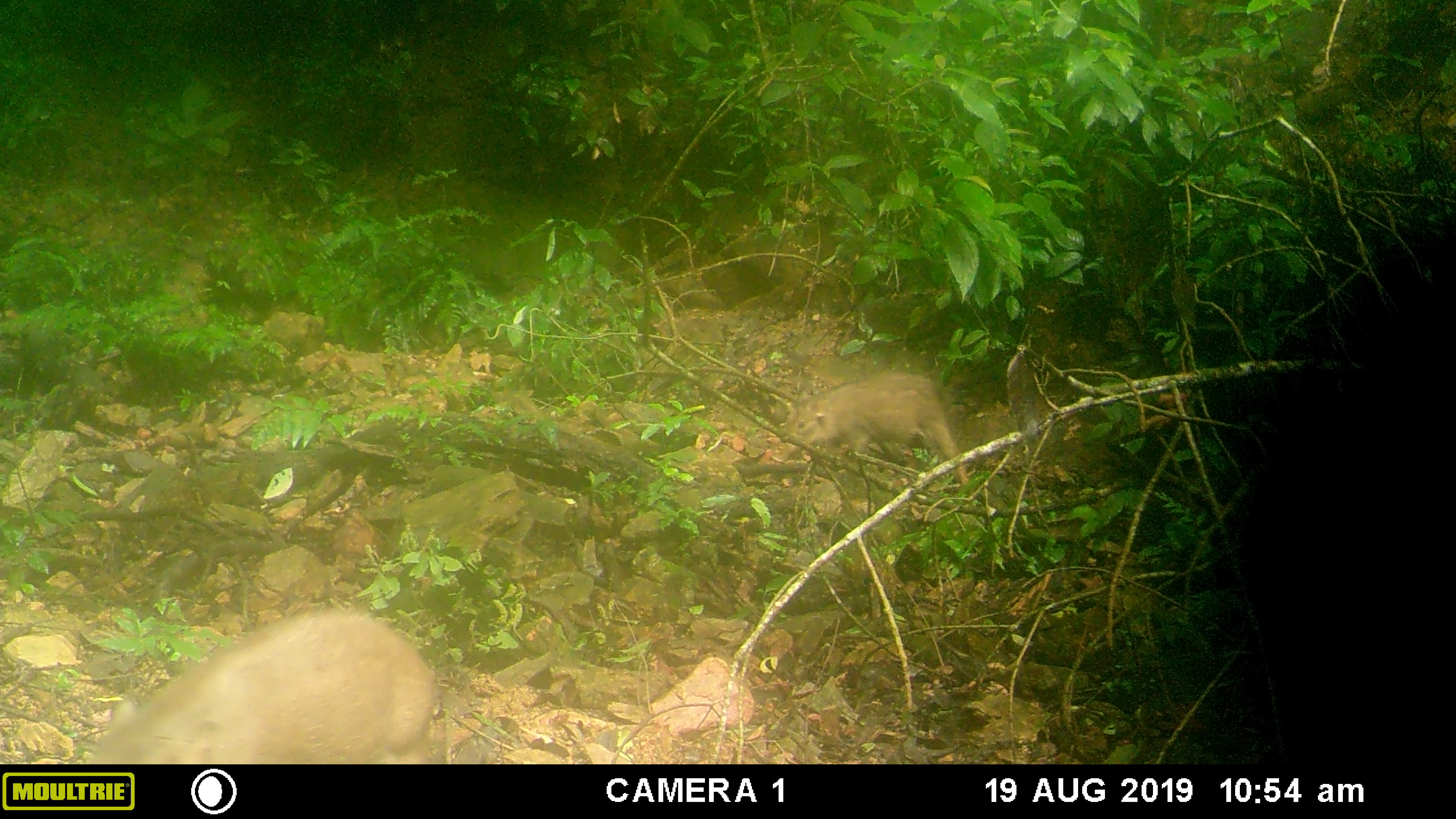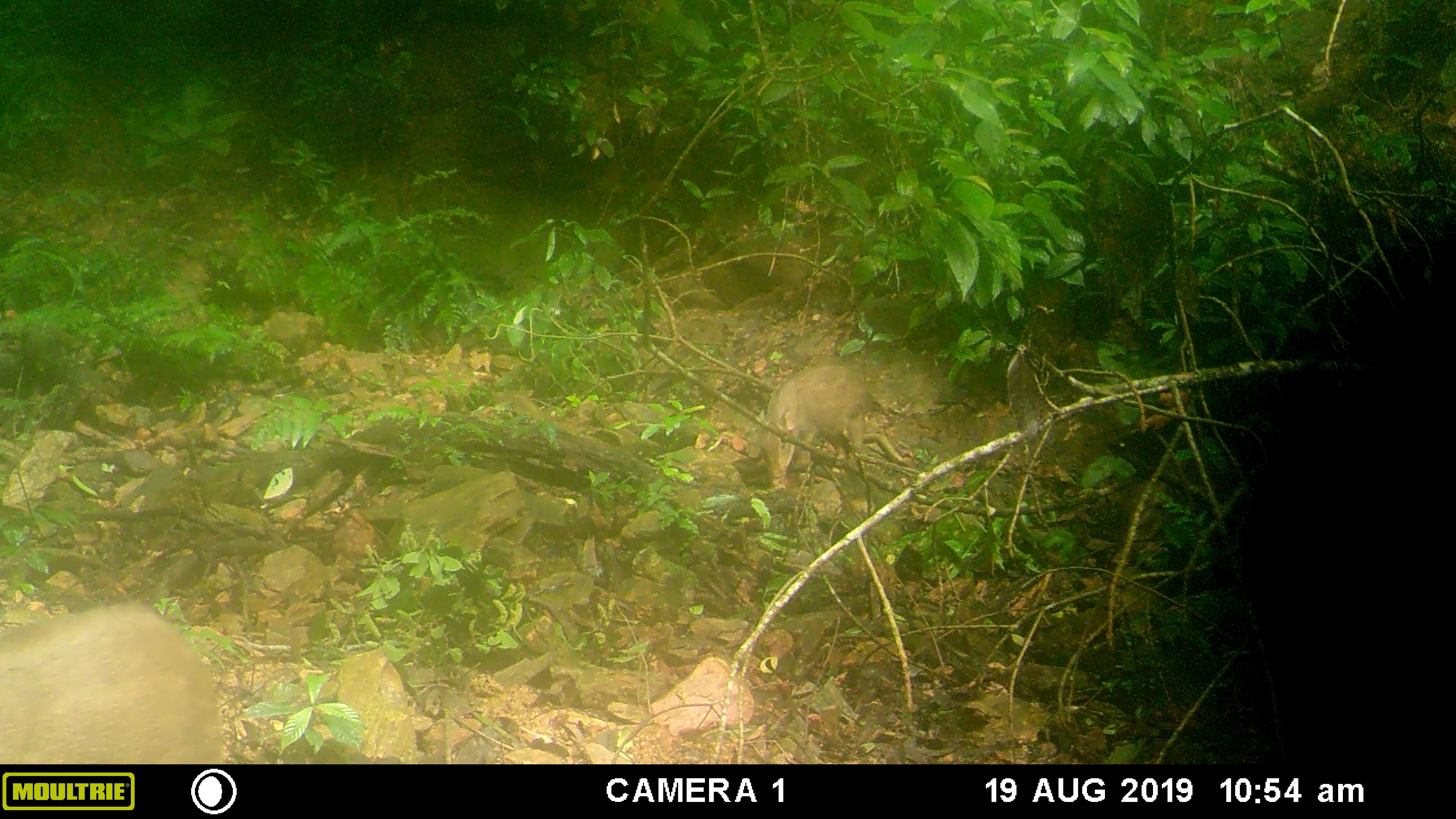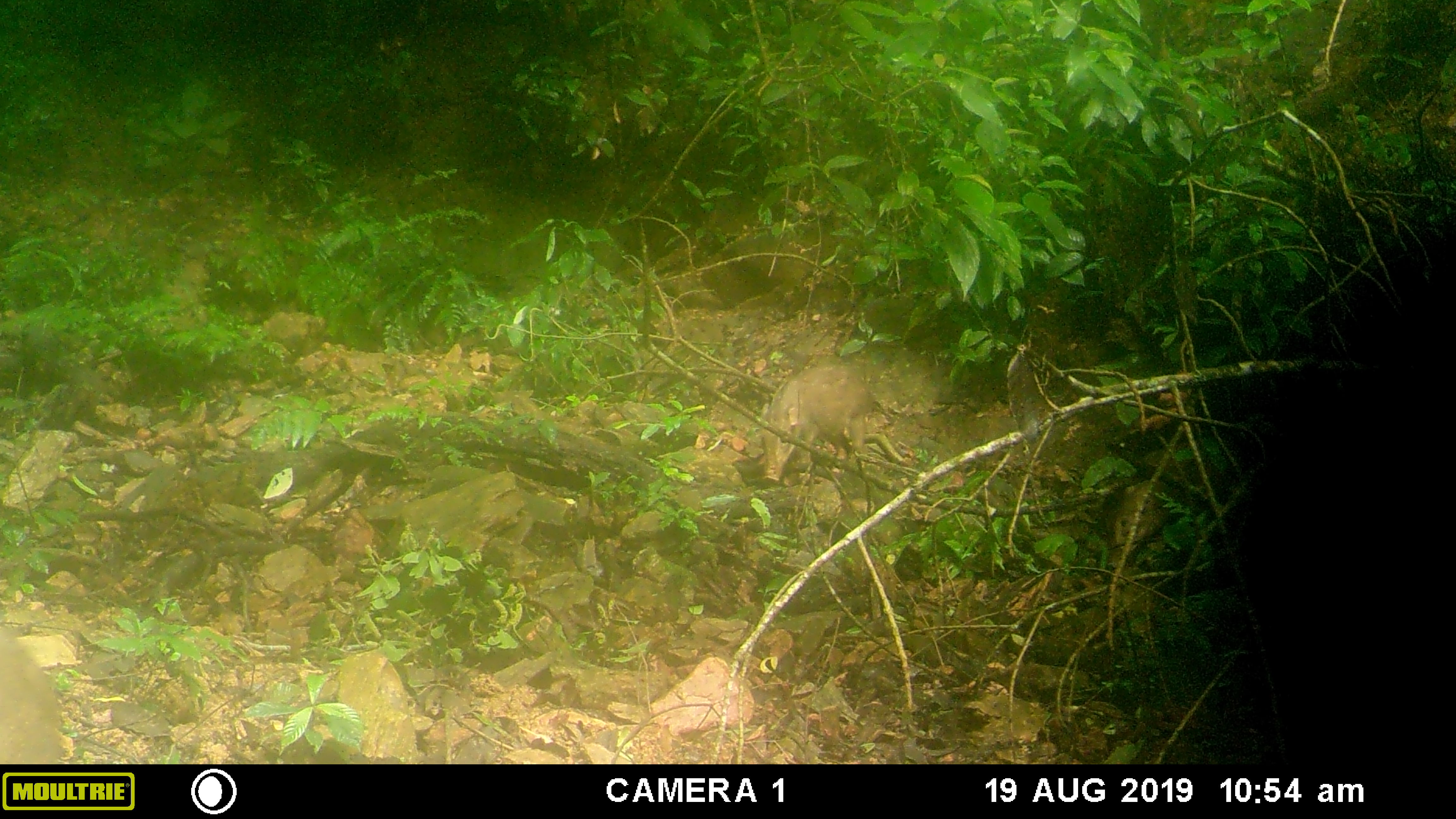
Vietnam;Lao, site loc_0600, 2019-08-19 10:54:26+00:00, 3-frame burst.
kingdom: Animalia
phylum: Chordata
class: Mammalia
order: Artiodactyla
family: Suidae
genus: Sus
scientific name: Sus scrofa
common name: eurasian wild pig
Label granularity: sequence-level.